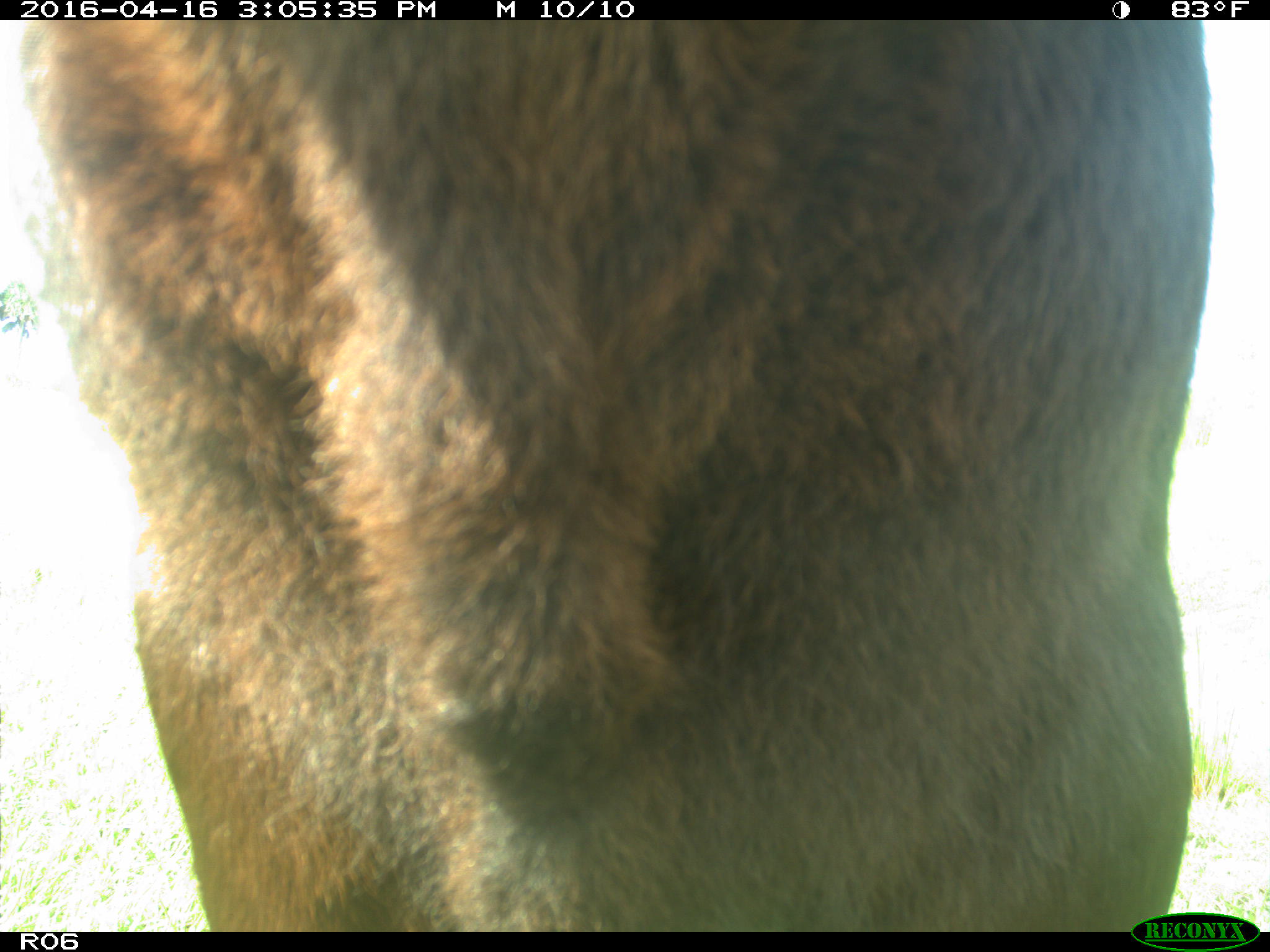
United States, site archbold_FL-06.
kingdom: Animalia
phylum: Chordata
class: Mammalia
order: Artiodactyla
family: Bovidae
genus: Bos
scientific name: Bos taurus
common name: domestic cow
Bos taurus (domestic cow).